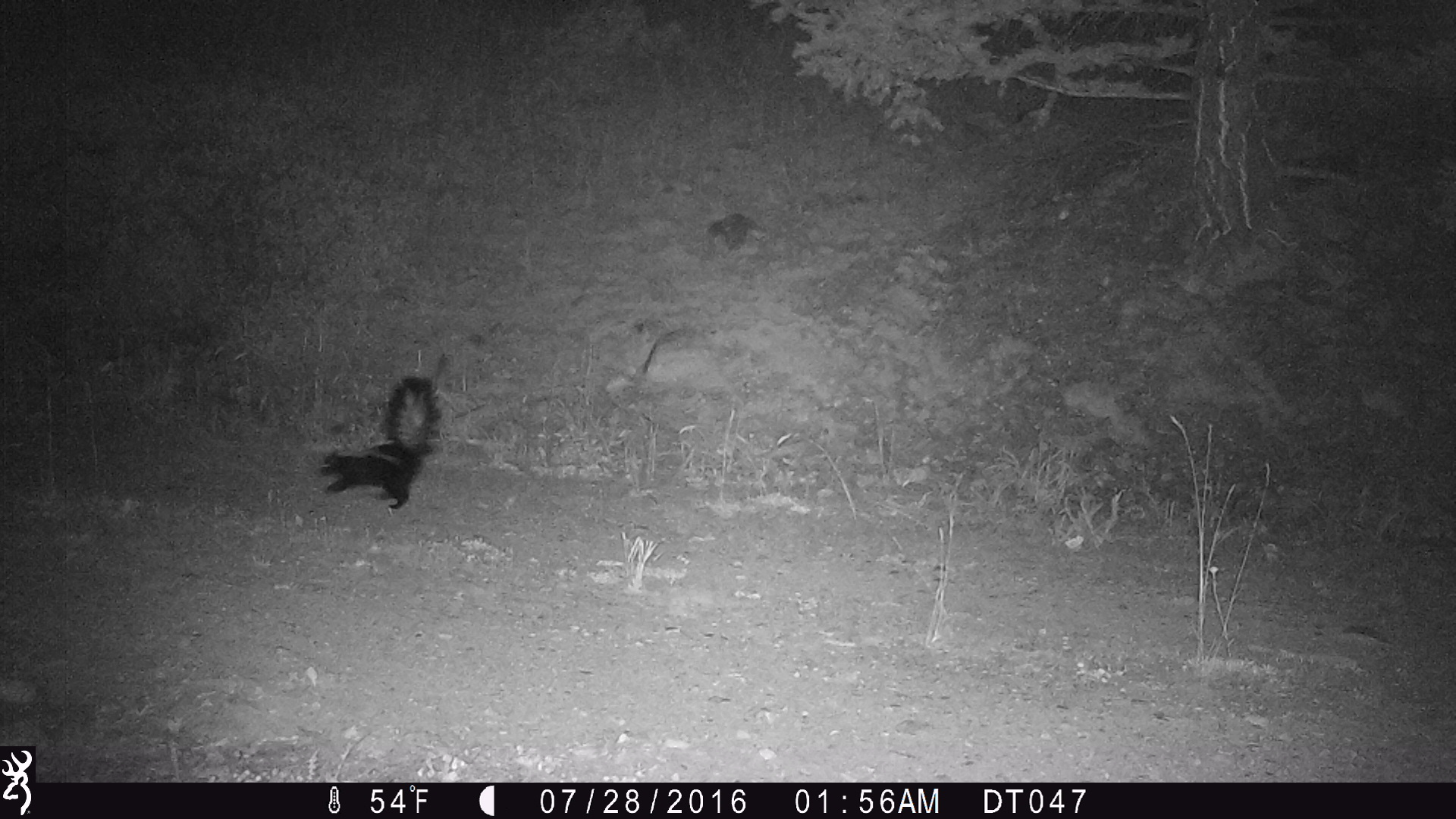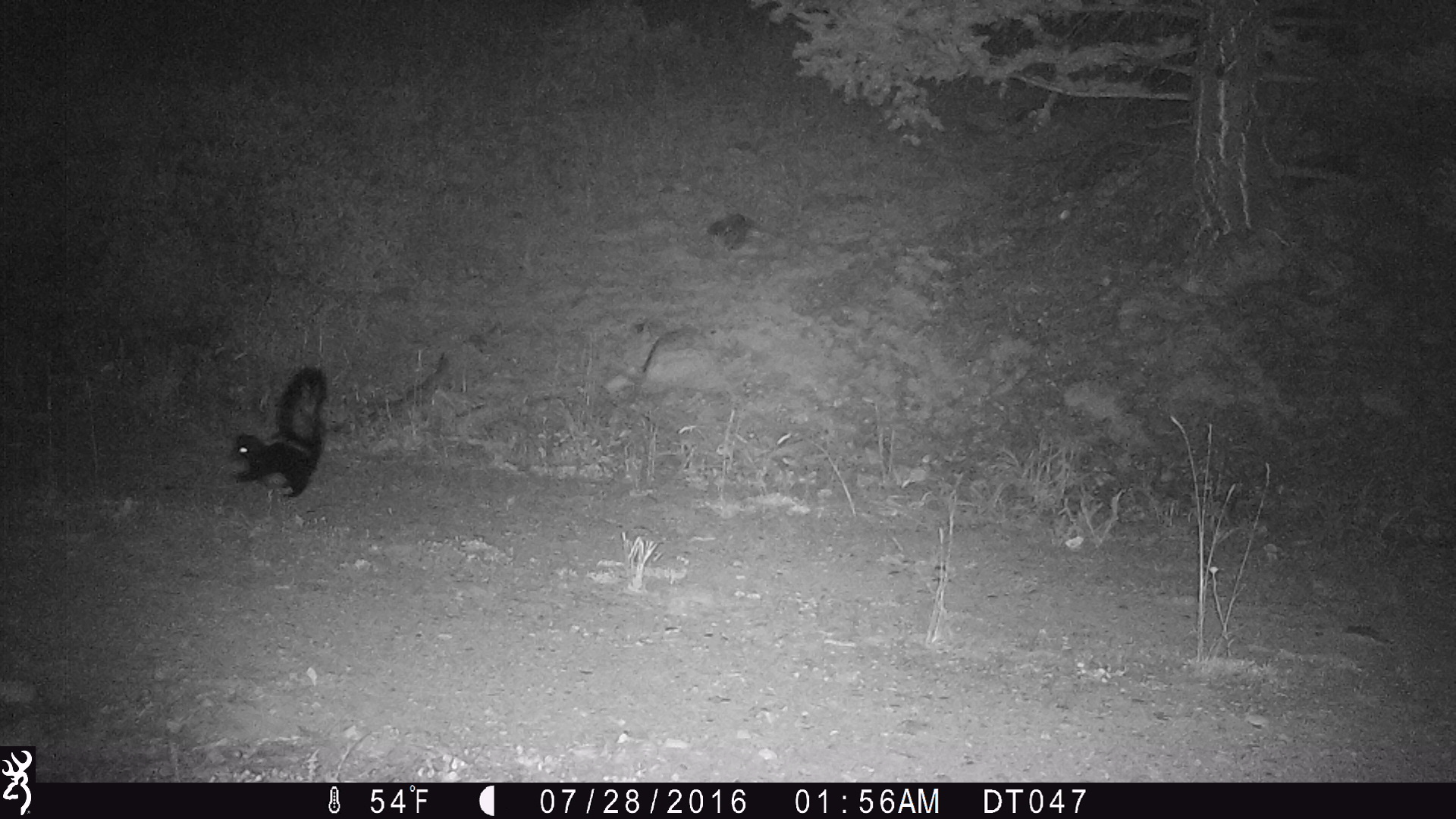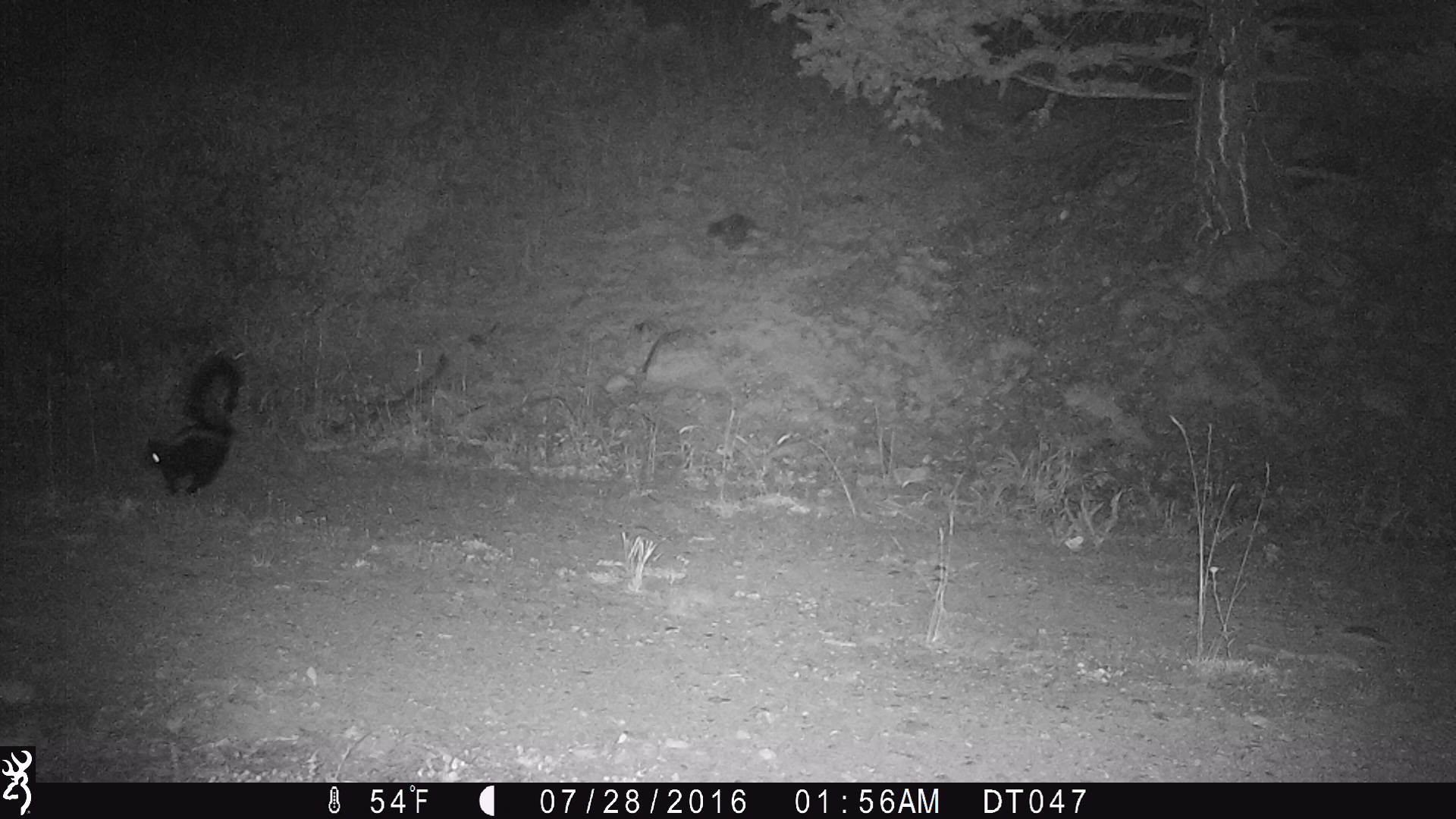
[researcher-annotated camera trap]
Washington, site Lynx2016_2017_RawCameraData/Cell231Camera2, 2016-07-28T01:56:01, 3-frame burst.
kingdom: Animalia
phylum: Chordata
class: Mammalia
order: Carnivora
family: Mephitidae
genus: Mephitis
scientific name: Mephitis mephitis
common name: striped skunk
Mephitis mephitis (striped skunk). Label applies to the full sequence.